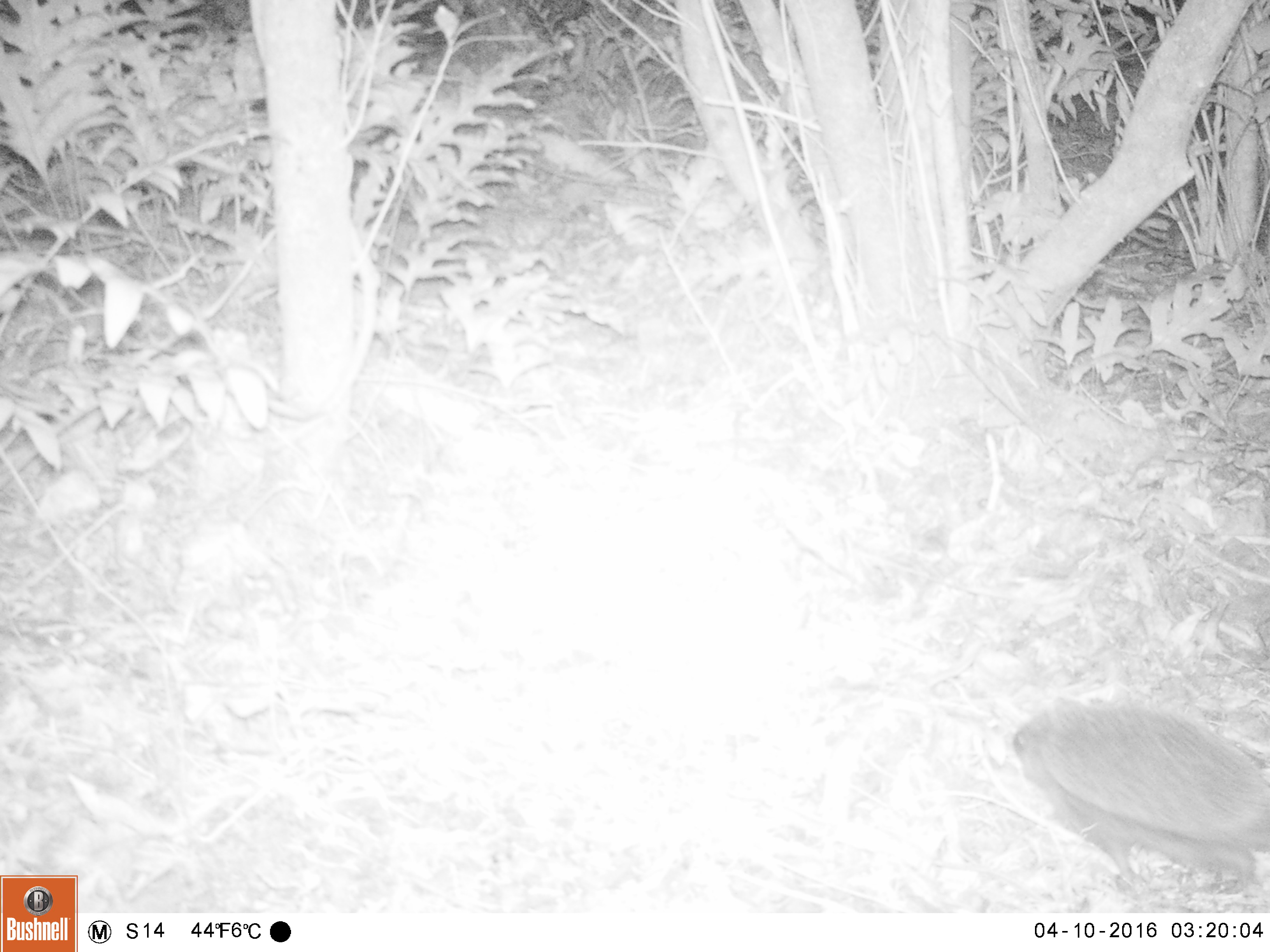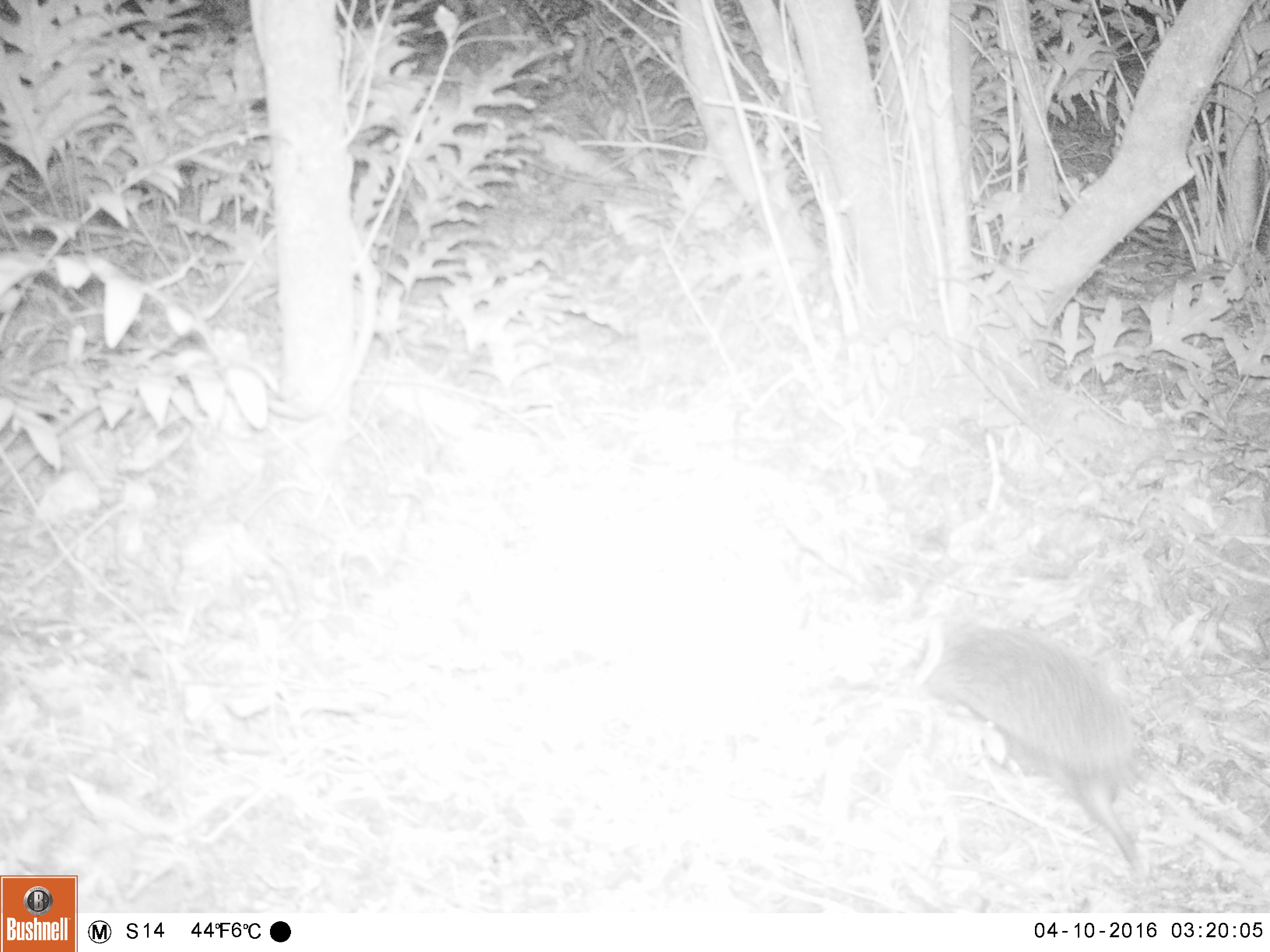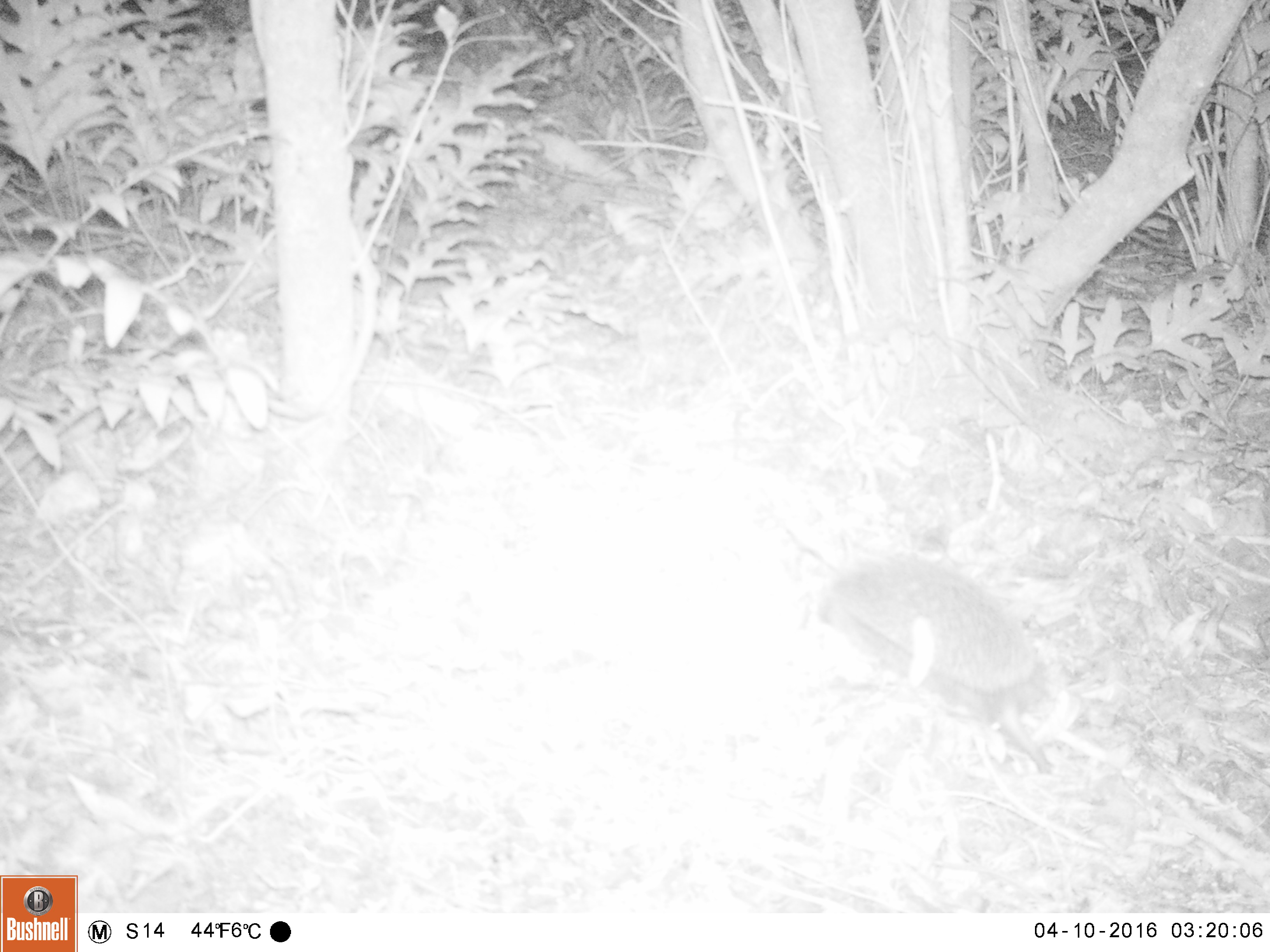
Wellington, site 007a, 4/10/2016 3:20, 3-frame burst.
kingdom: Animalia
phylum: Chordata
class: Mammalia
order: Eulipotyphla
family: Erinaceidae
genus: Erinaceus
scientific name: Erinaceus europaeus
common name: hedgehog